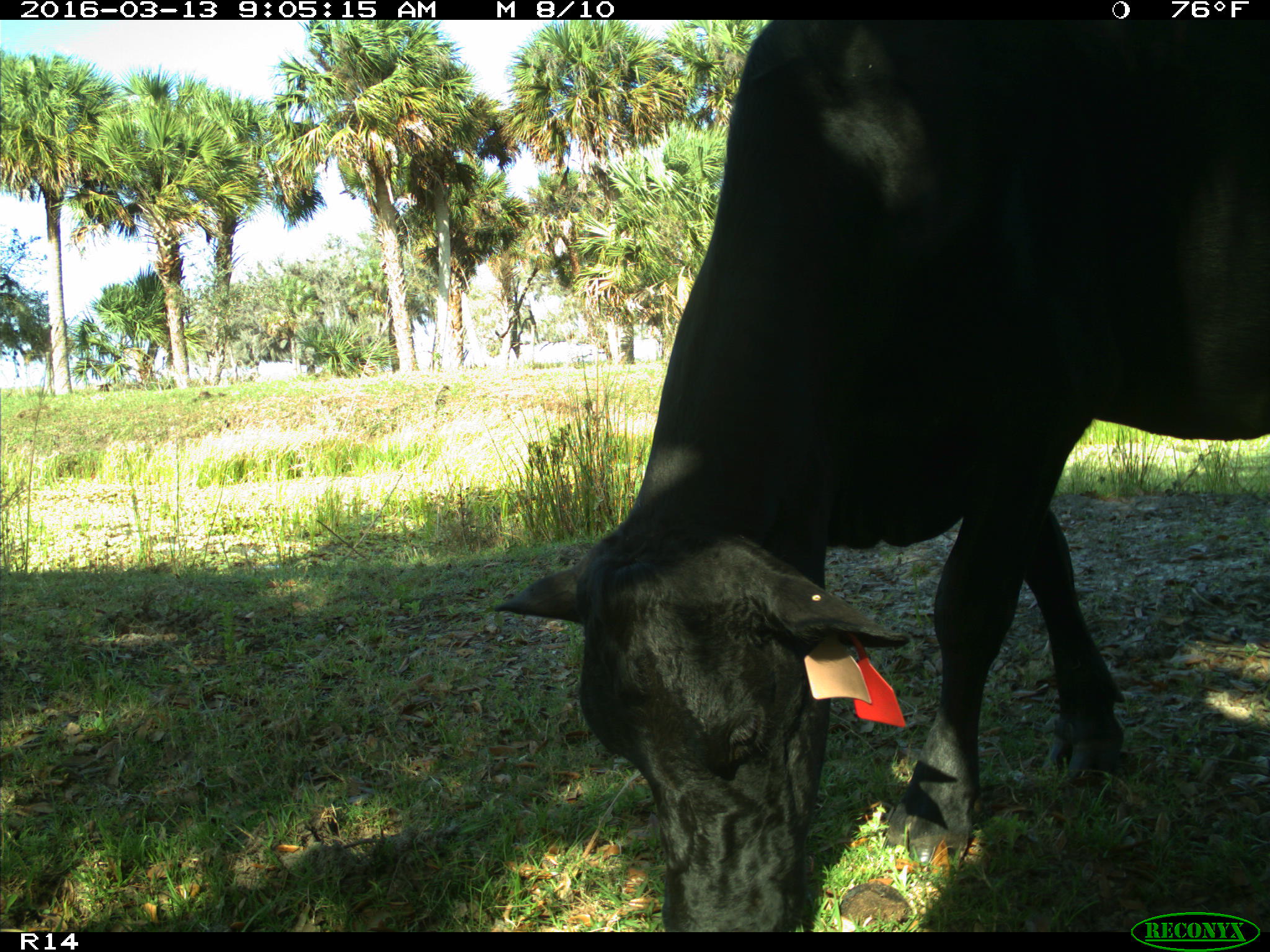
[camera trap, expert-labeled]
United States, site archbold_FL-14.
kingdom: Animalia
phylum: Chordata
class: Mammalia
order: Artiodactyla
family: Bovidae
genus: Bos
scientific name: Bos taurus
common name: domestic cow